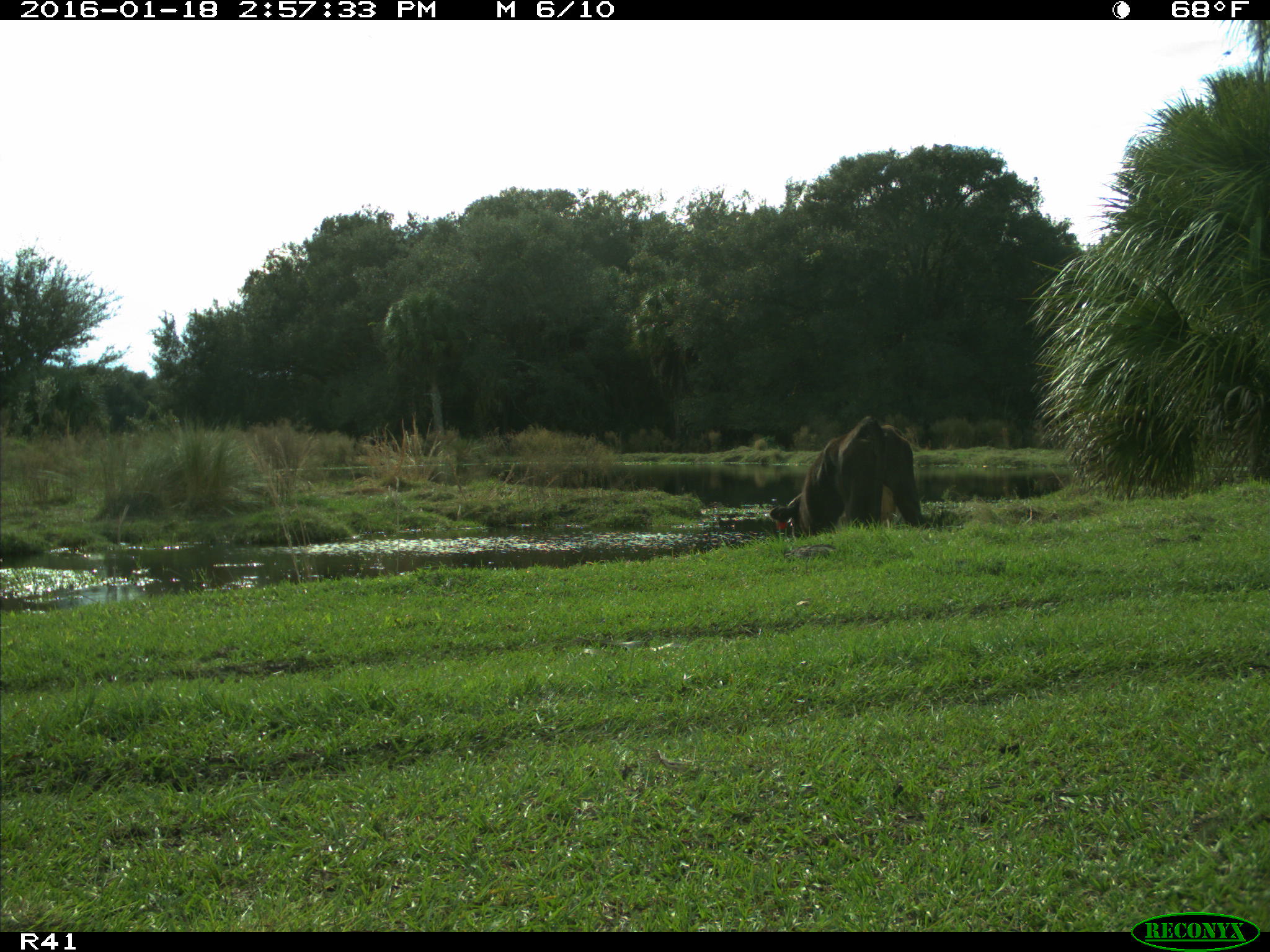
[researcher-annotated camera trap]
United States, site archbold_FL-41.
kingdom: Animalia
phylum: Chordata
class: Mammalia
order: Artiodactyla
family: Bovidae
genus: Bos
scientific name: Bos taurus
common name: domestic cow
Bos taurus (domestic cow).